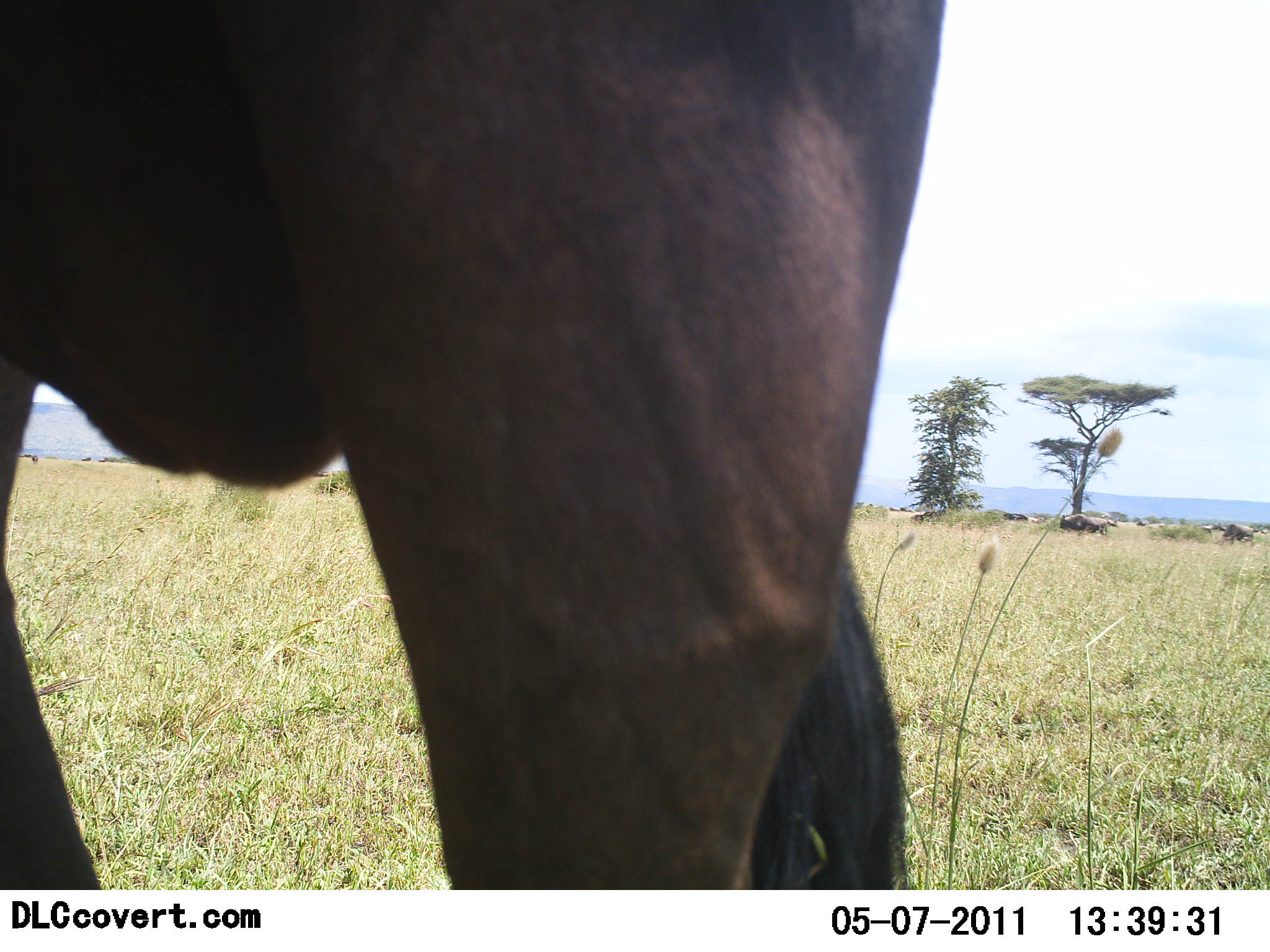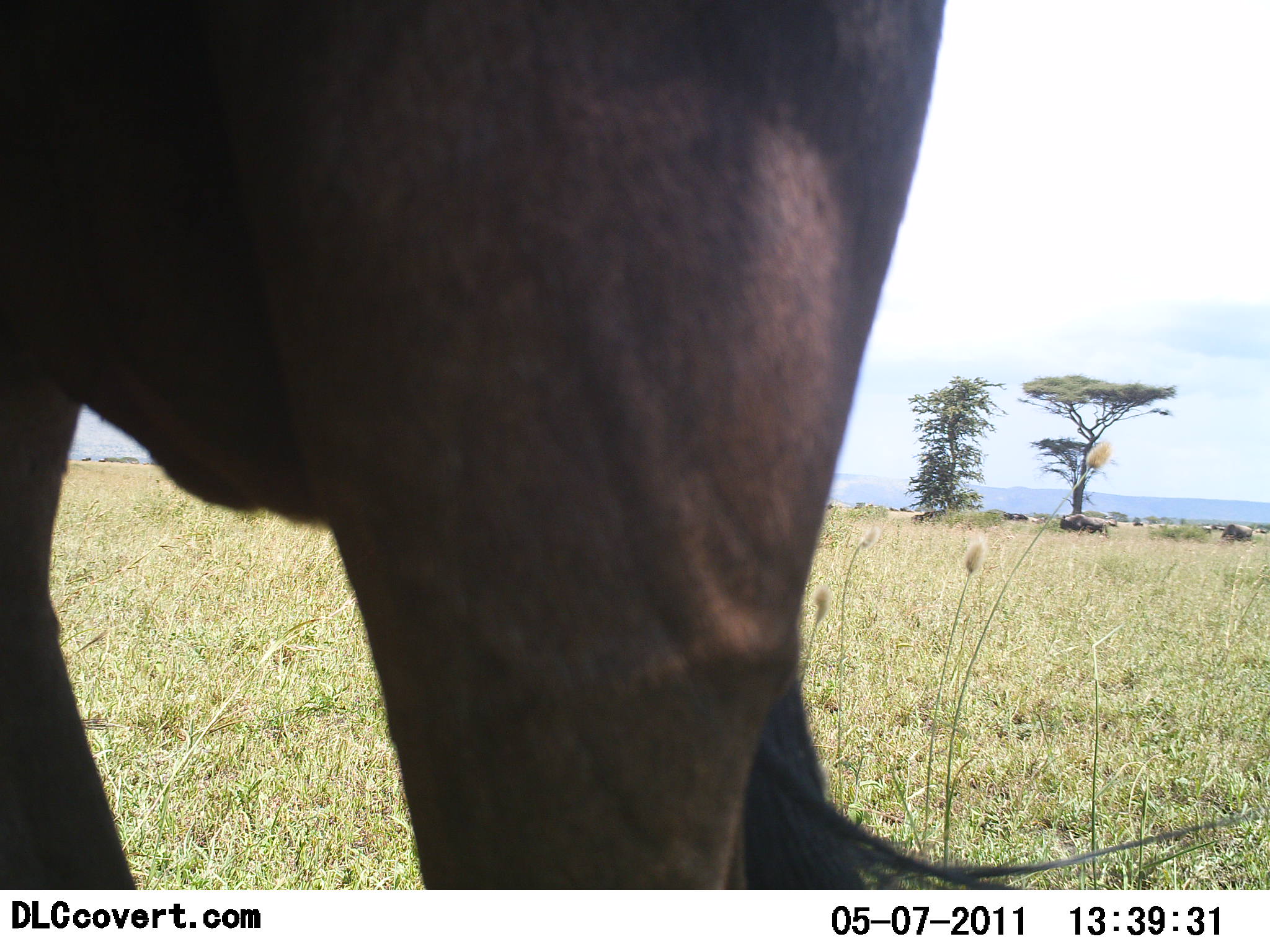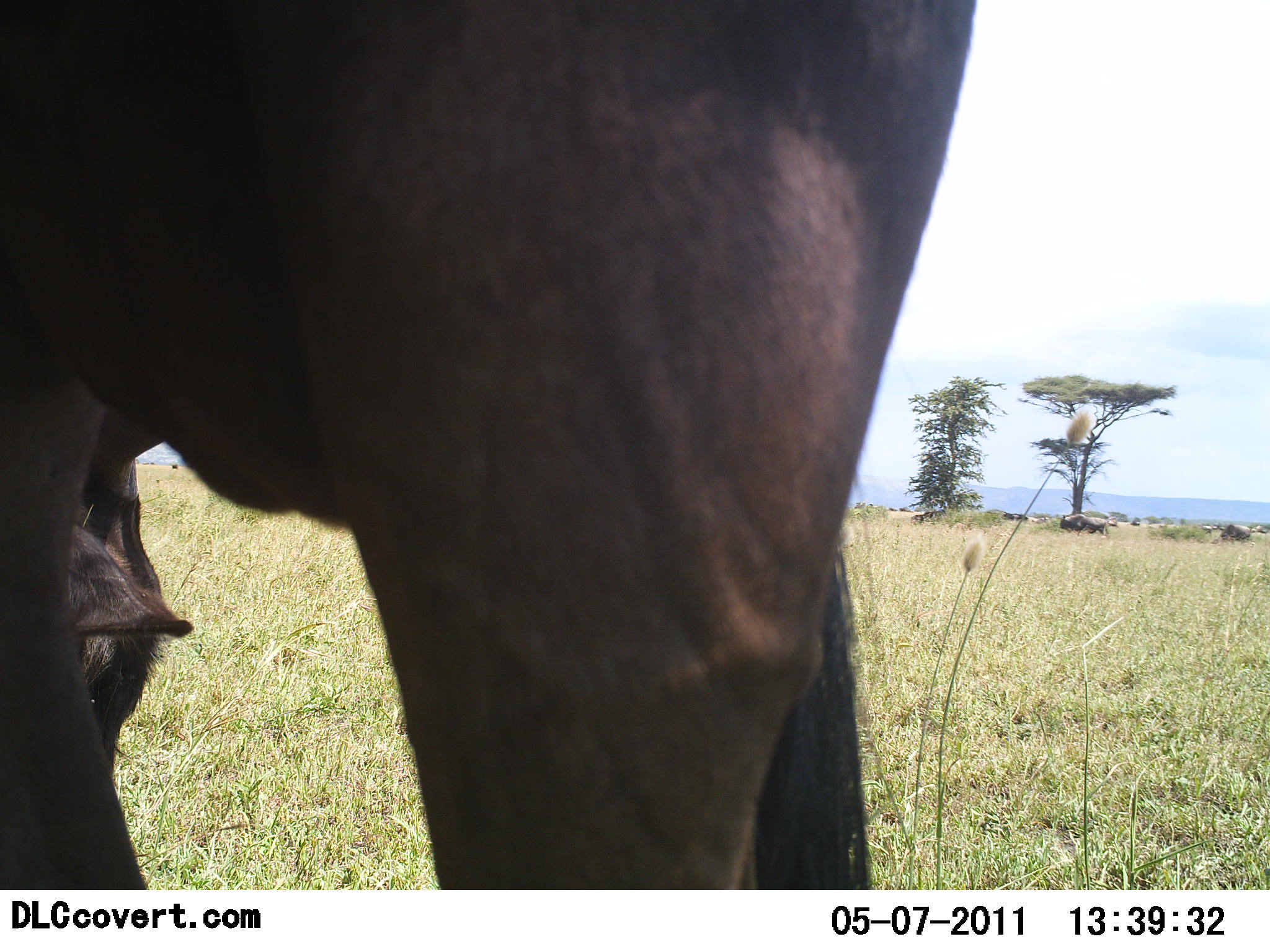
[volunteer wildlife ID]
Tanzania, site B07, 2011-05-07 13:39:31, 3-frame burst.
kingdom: Animalia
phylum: Chordata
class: Mammalia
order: Artiodactyla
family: Bovidae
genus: Connochaetes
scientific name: Connochaetes taurinus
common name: blue wildebeest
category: wildebeest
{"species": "wildebeest (blue wildebeest) (Connochaetes taurinus)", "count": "2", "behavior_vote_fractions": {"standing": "91%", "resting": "0%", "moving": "9%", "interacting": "0%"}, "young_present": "0%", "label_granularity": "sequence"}